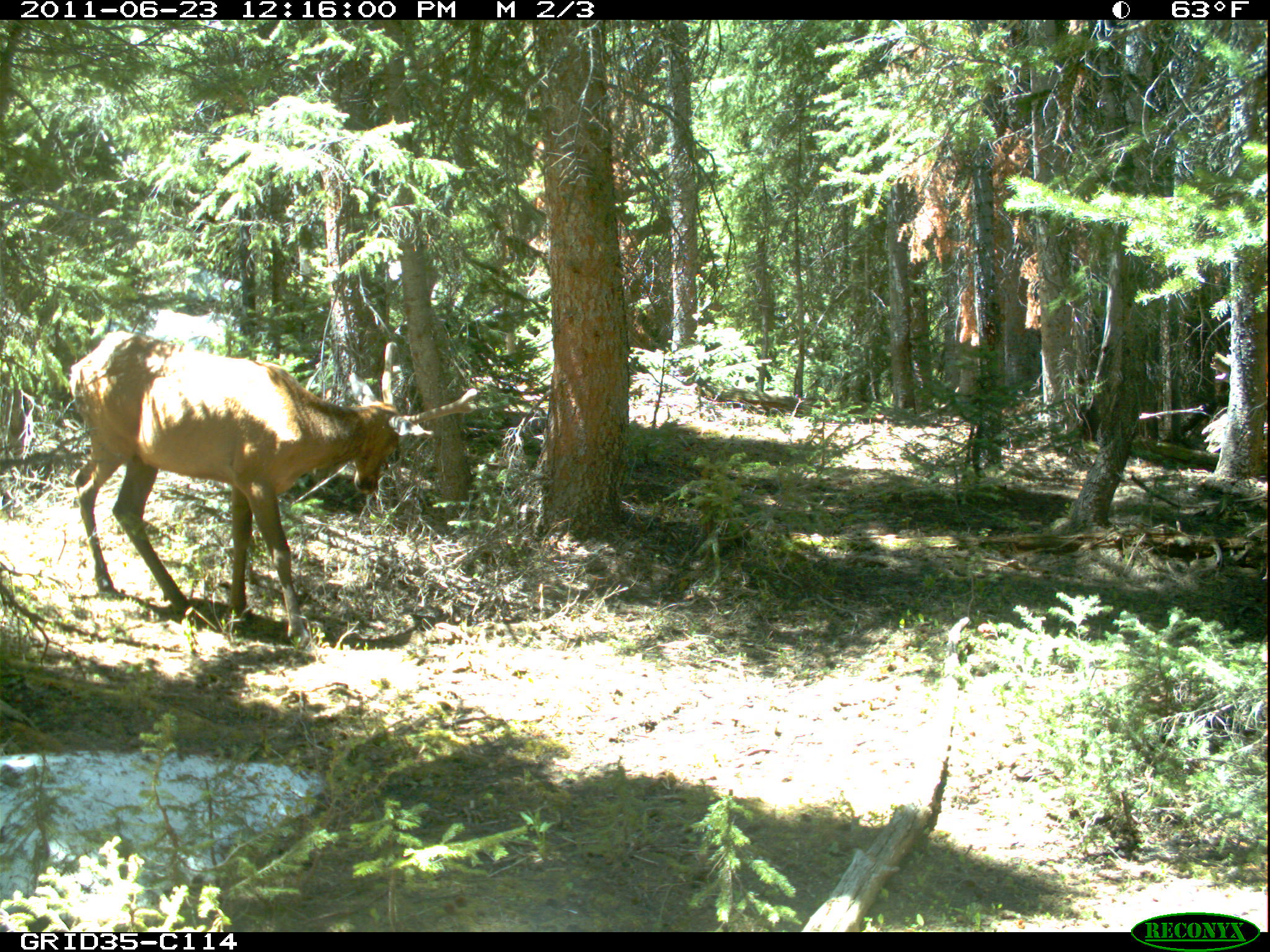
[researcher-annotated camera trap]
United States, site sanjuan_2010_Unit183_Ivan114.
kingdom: Animalia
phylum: Chordata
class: Mammalia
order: Artiodactyla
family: Cervidae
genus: Cervus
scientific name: Cervus elaphus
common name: red deer